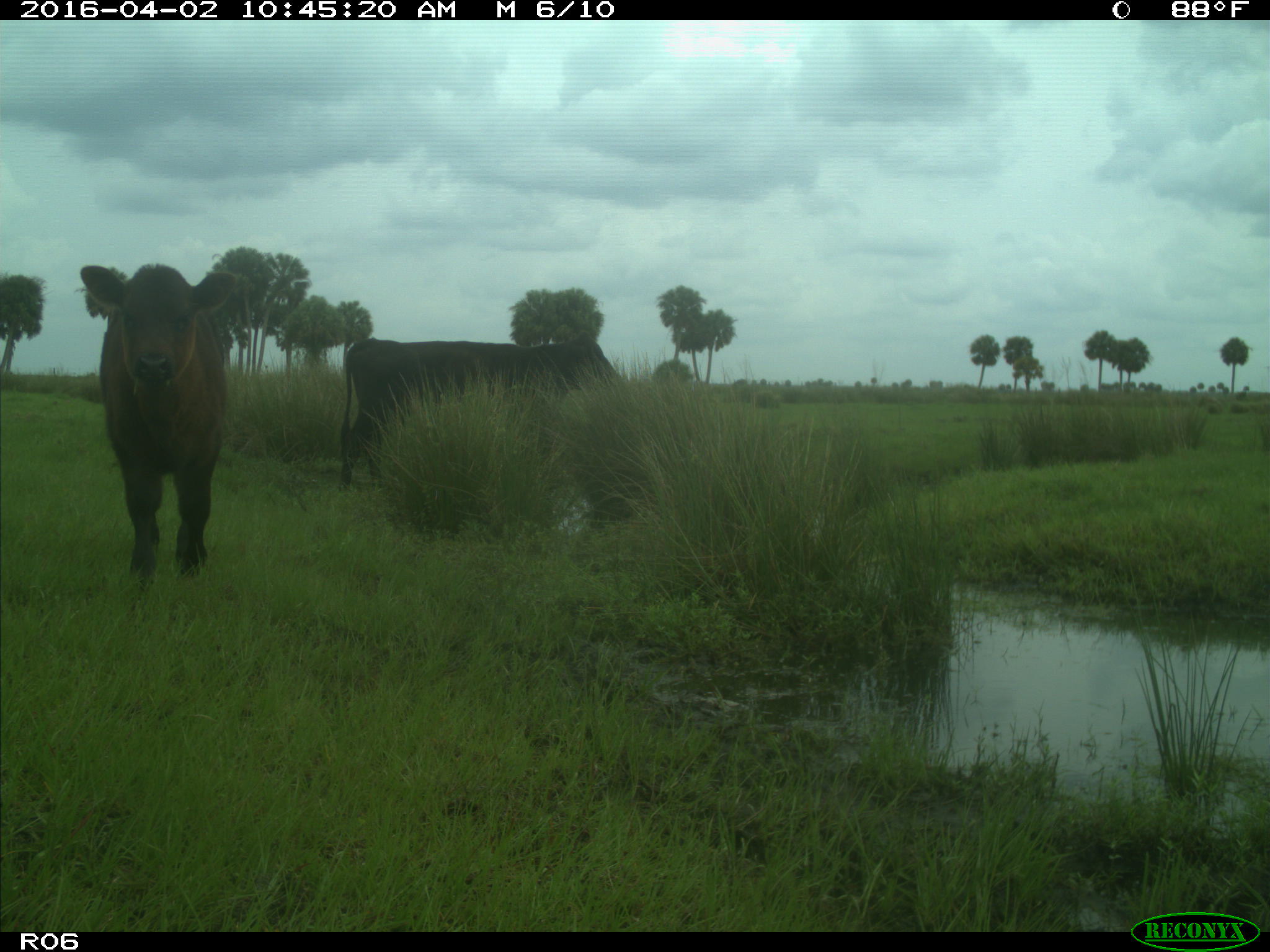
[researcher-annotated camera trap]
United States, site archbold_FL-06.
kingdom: Animalia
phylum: Chordata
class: Mammalia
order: Artiodactyla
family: Bovidae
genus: Bos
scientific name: Bos taurus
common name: domestic cow